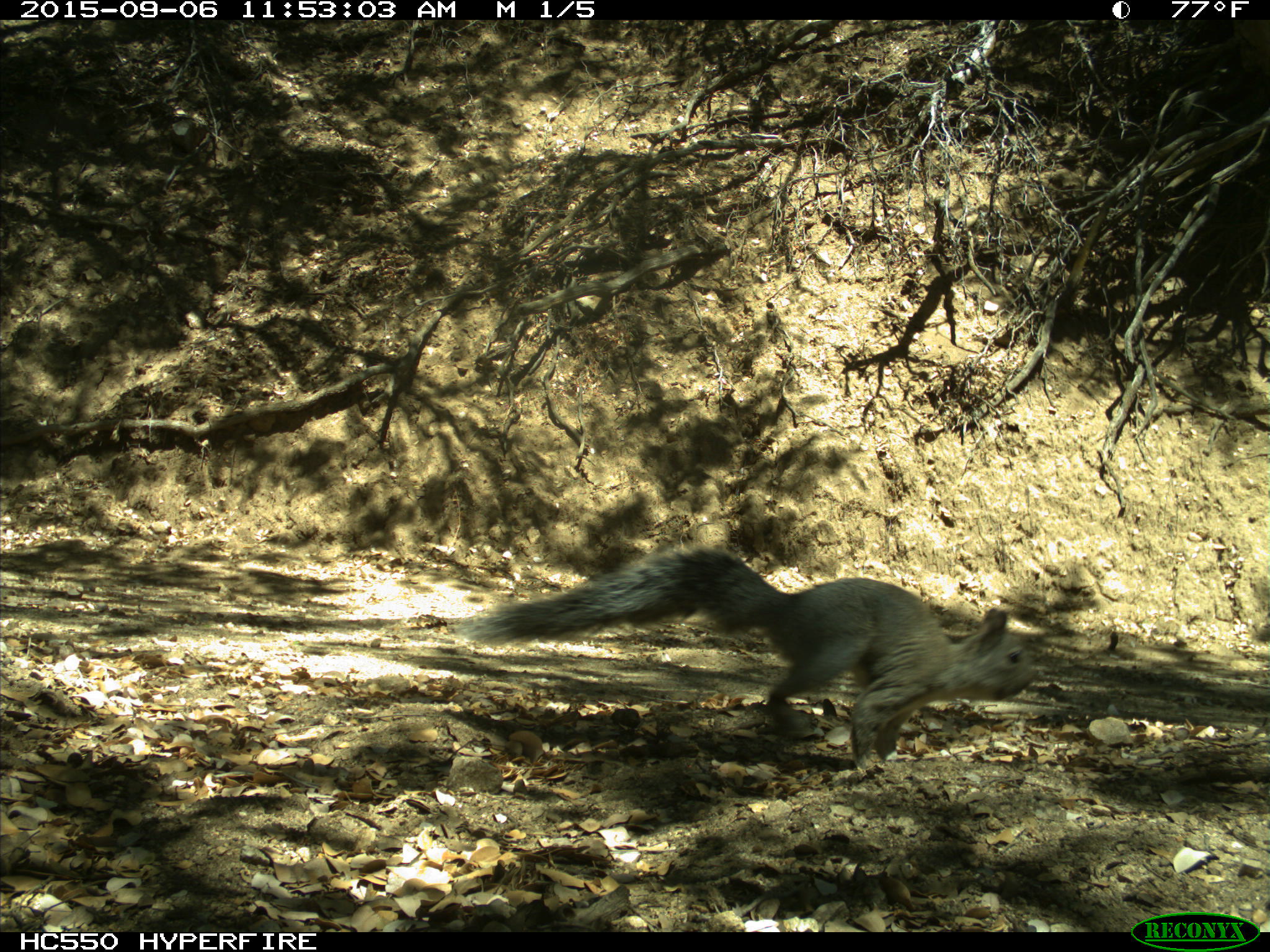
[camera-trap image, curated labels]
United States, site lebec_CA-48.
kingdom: Animalia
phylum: Chordata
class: Mammalia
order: Rodentia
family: Sciuridae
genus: Sciurus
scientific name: Sciurus carolinensis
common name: eastern gray squirrel